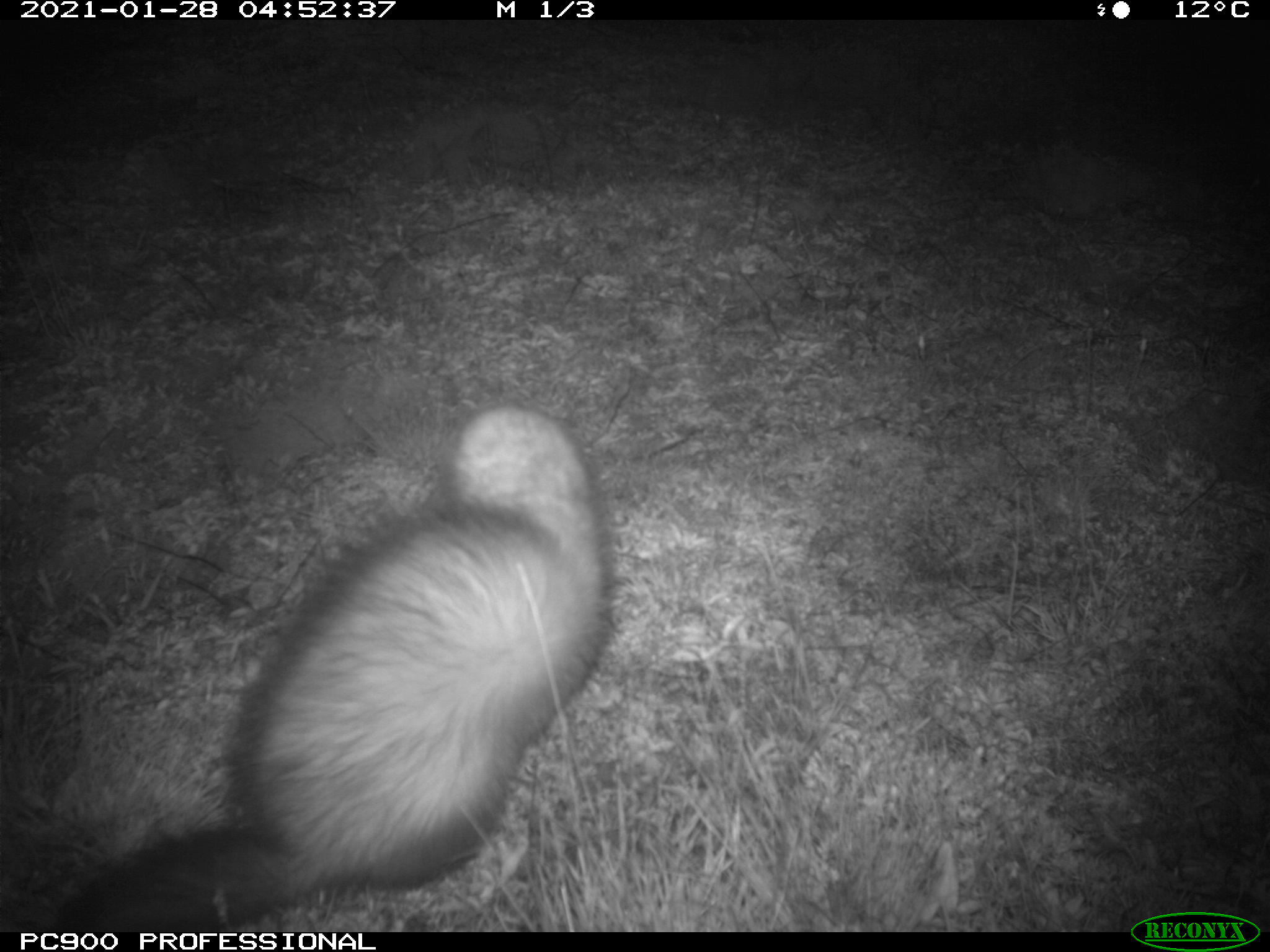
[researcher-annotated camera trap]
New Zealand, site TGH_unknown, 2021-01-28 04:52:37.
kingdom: Animalia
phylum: Chordata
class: Mammalia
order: Carnivora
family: Mustelidae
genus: Mustela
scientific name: Mustela furo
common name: ferret